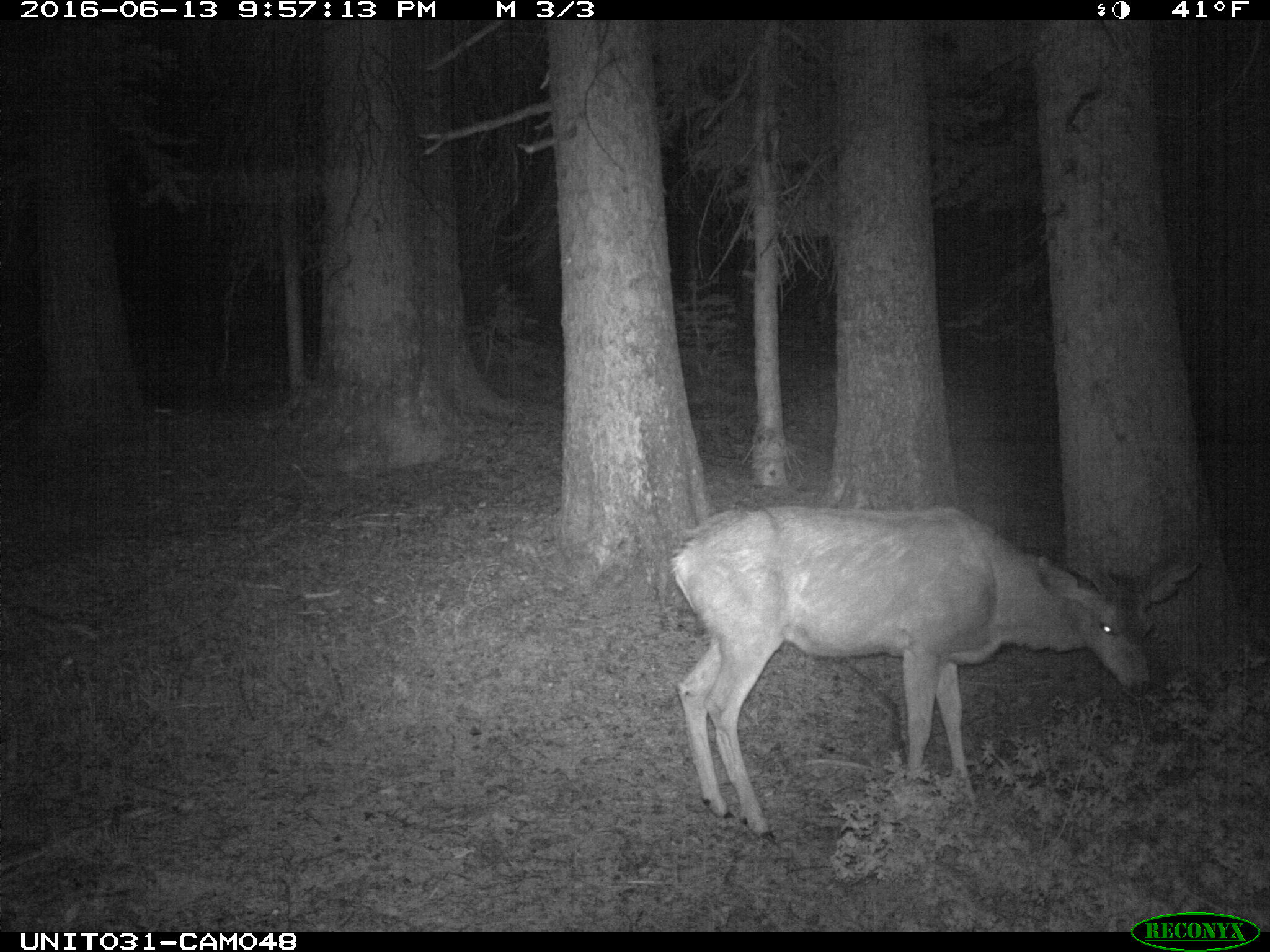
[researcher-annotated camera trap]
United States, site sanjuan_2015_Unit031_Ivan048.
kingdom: Animalia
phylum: Chordata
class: Mammalia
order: Artiodactyla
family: Cervidae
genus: Odocoileus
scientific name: Odocoileus hemionus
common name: mule deer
Odocoileus hemionus (mule deer).